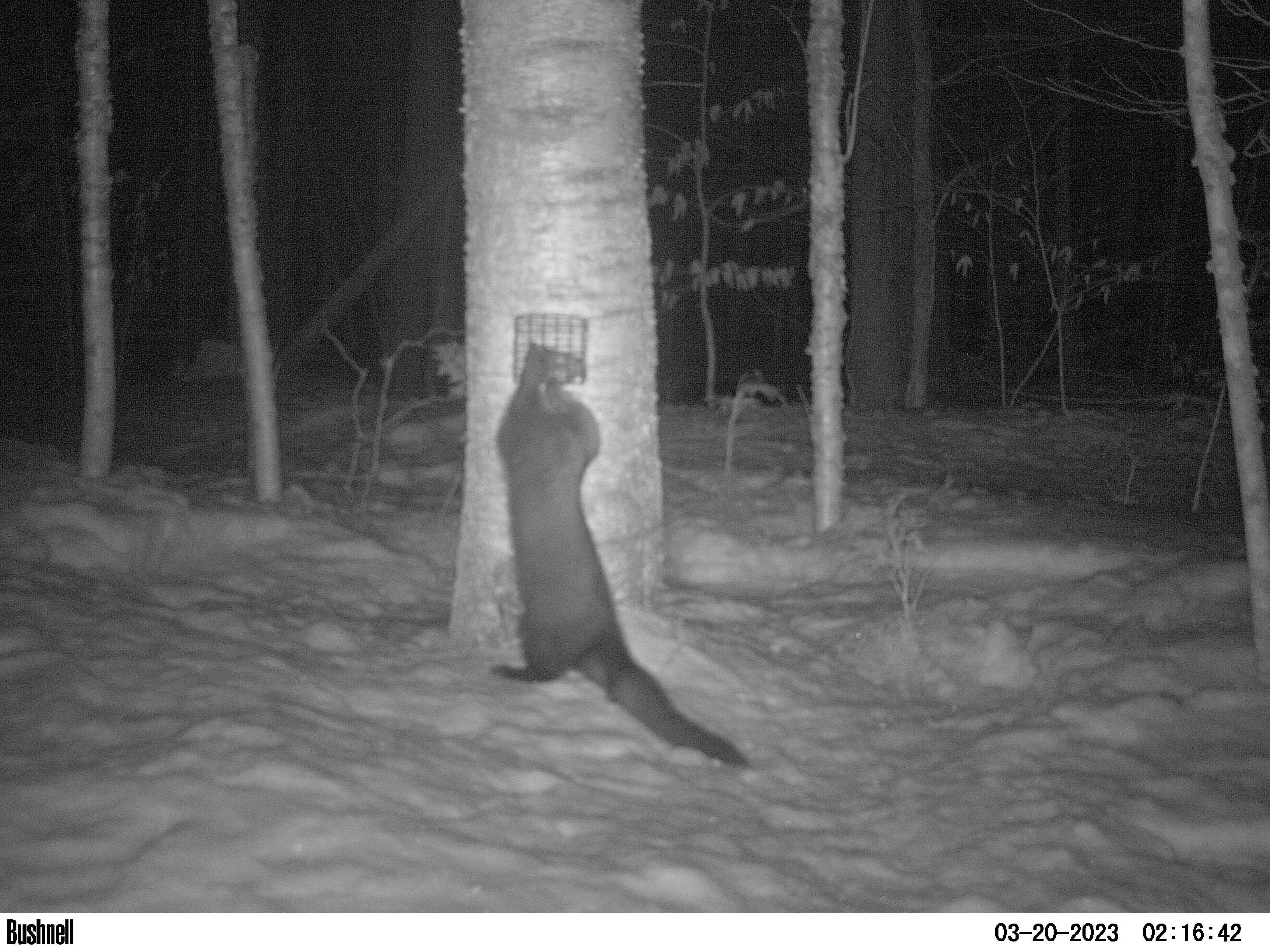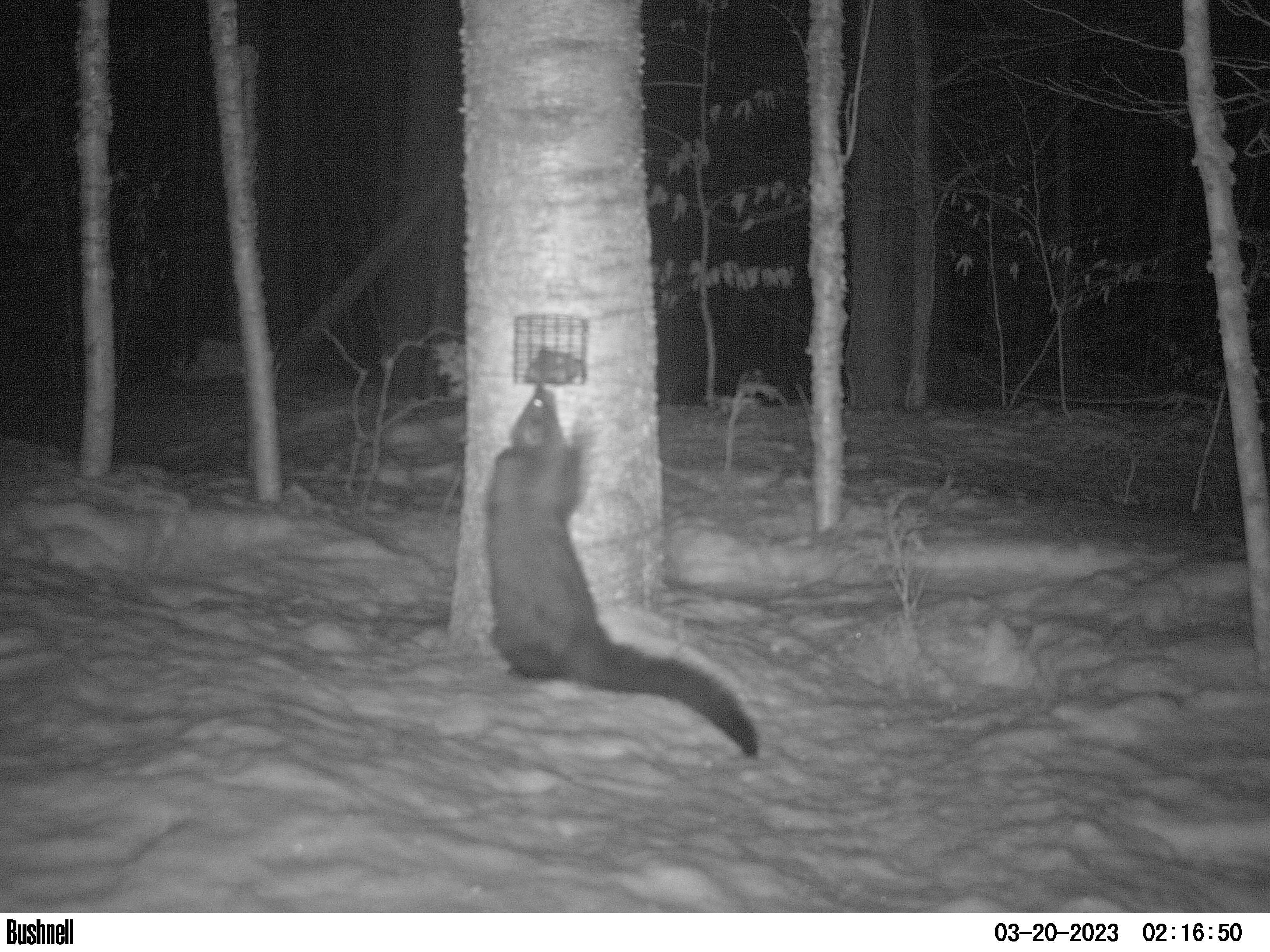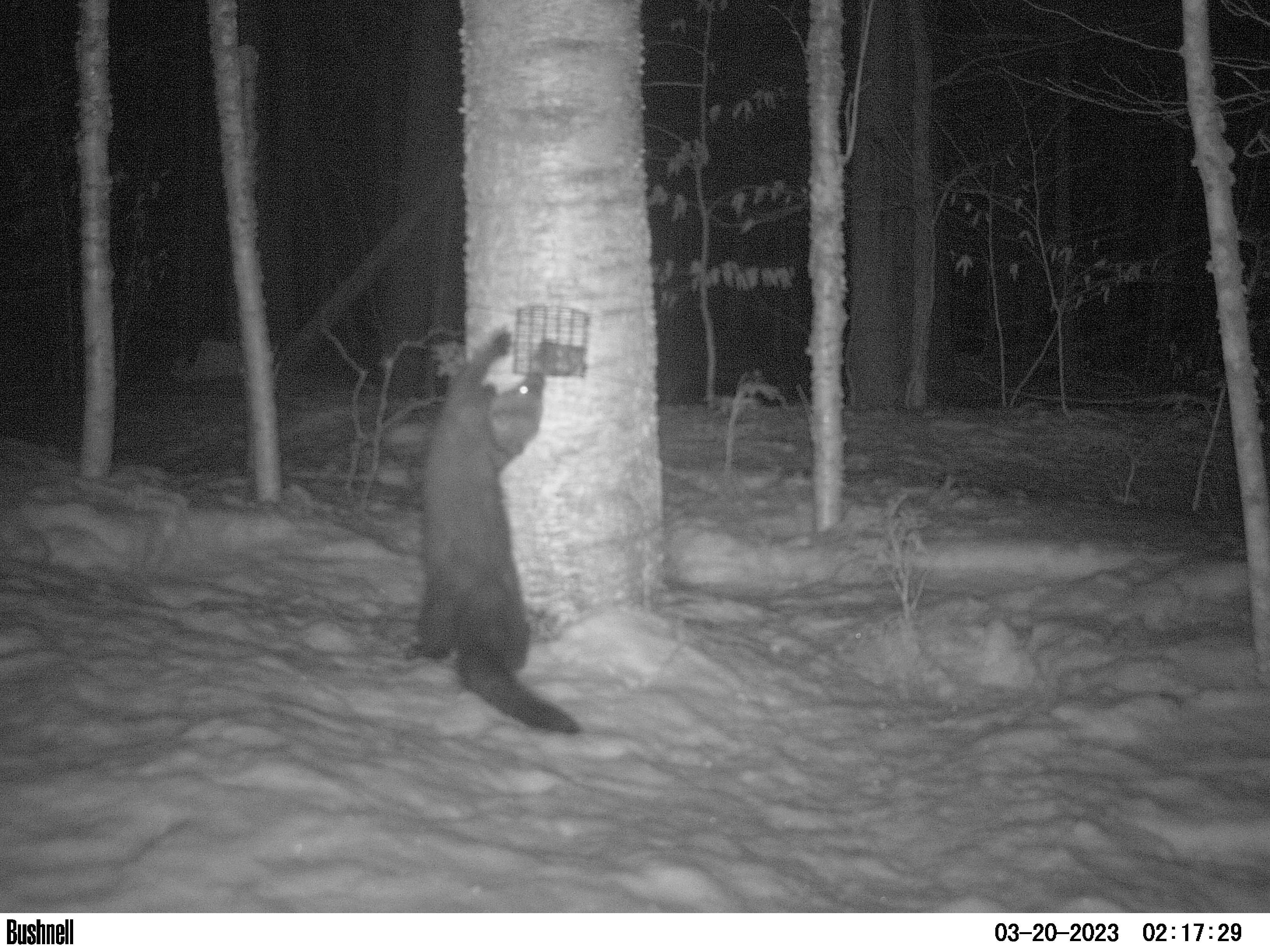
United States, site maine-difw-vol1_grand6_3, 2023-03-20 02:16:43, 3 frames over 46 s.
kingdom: Animalia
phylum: Chordata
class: Mammalia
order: Carnivora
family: Mustelidae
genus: Pekania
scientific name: Pekania pennanti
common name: fisher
Fisher (Pekania pennanti).